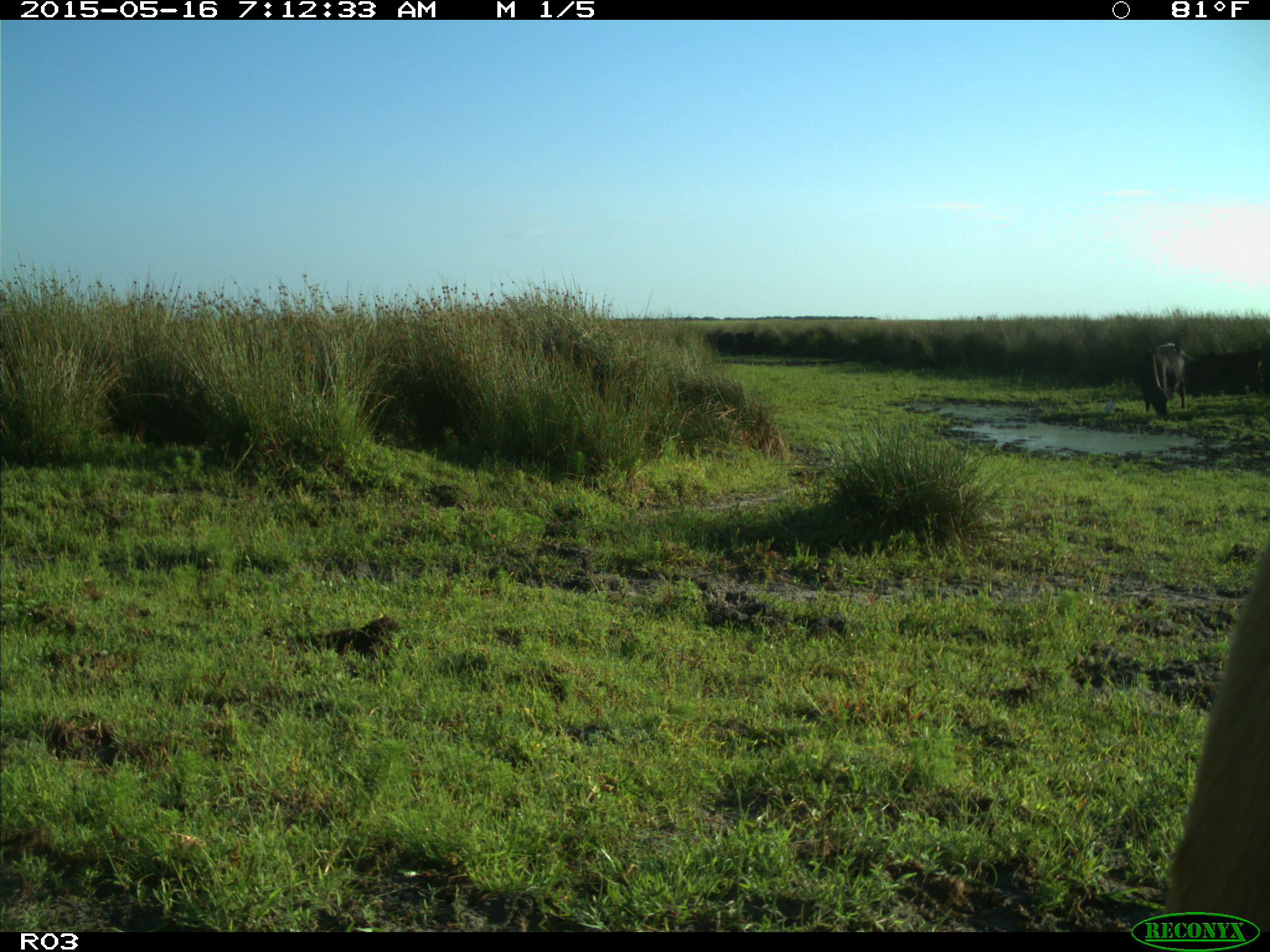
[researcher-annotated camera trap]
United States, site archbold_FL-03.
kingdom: Animalia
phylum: Chordata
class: Mammalia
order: Artiodactyla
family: Bovidae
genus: Bos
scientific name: Bos taurus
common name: domestic cow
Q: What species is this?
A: Bos taurus (domestic cow).